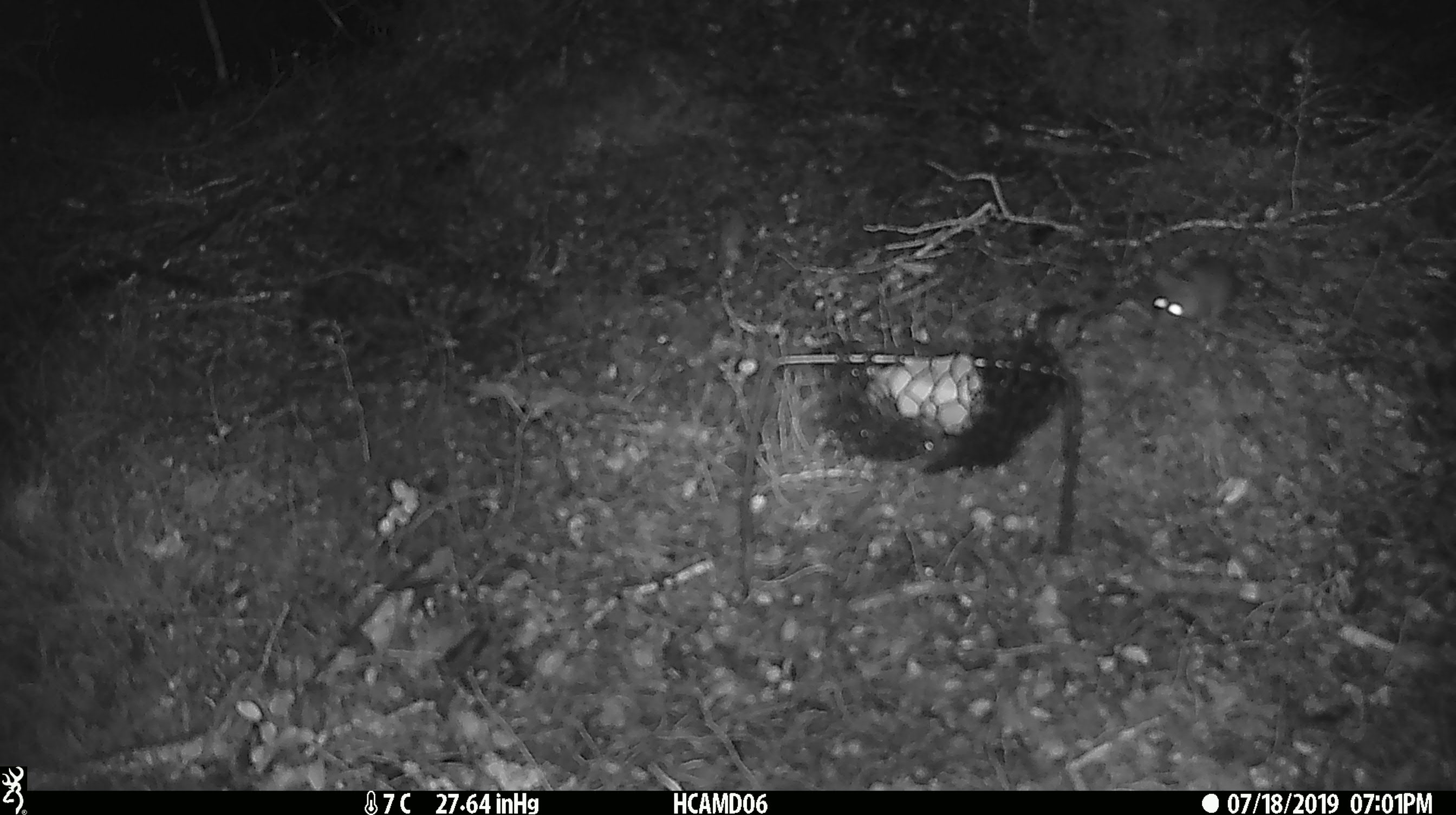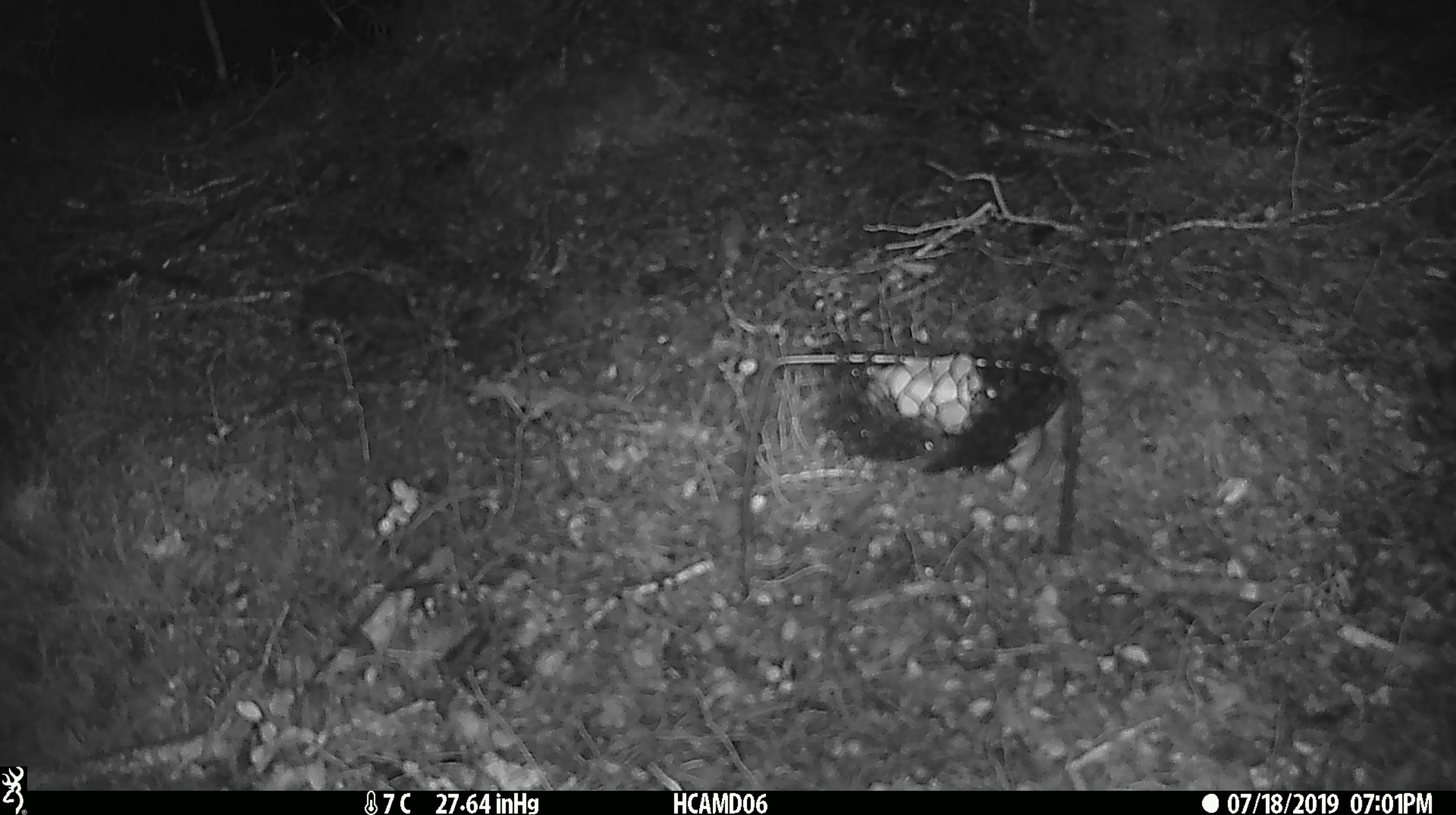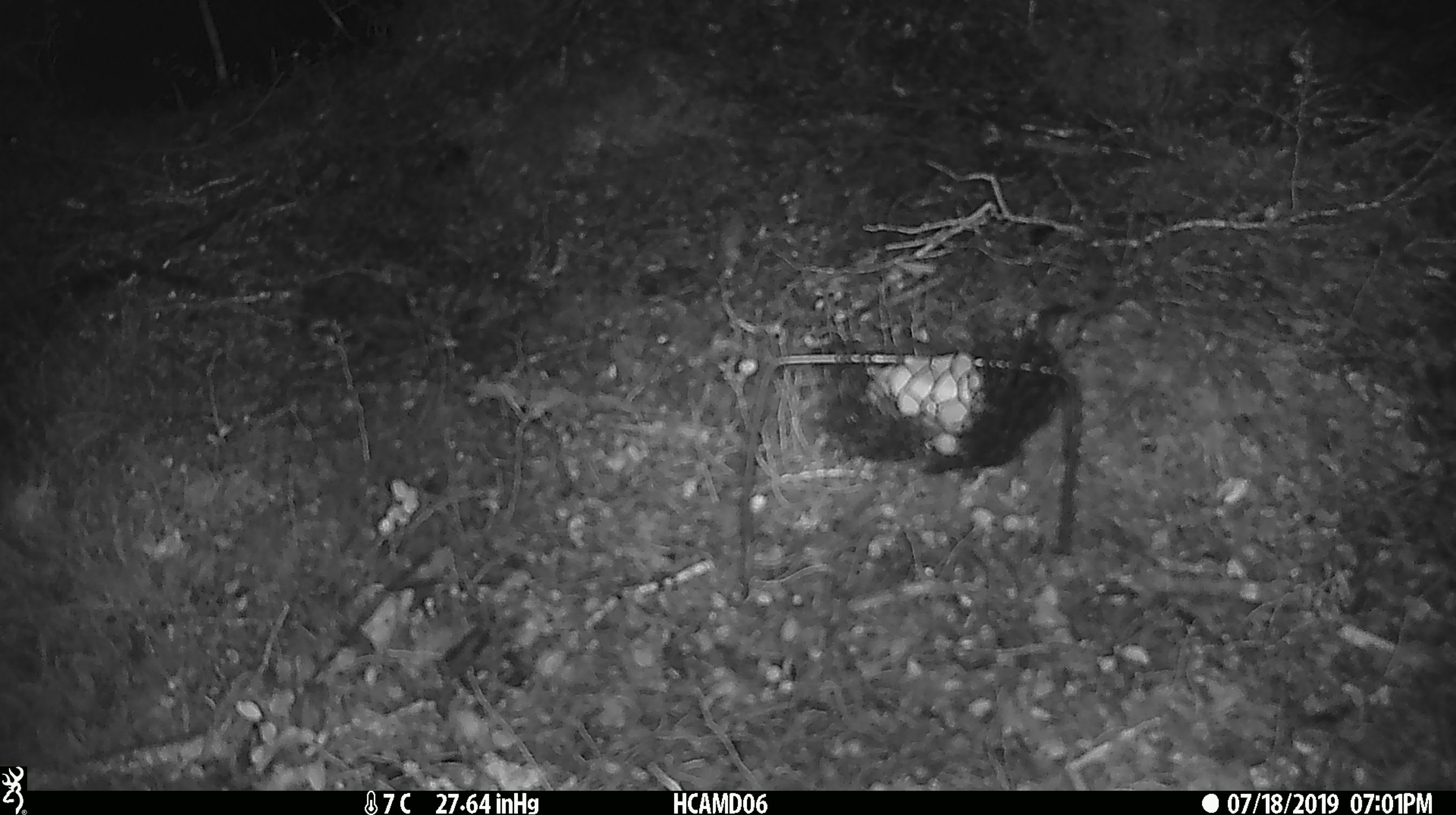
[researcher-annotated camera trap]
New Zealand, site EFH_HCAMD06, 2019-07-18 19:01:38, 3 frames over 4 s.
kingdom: Animalia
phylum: Chordata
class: Mammalia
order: Rodentia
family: Muridae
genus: Mus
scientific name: Mus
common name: mouse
Mouse (Mus).